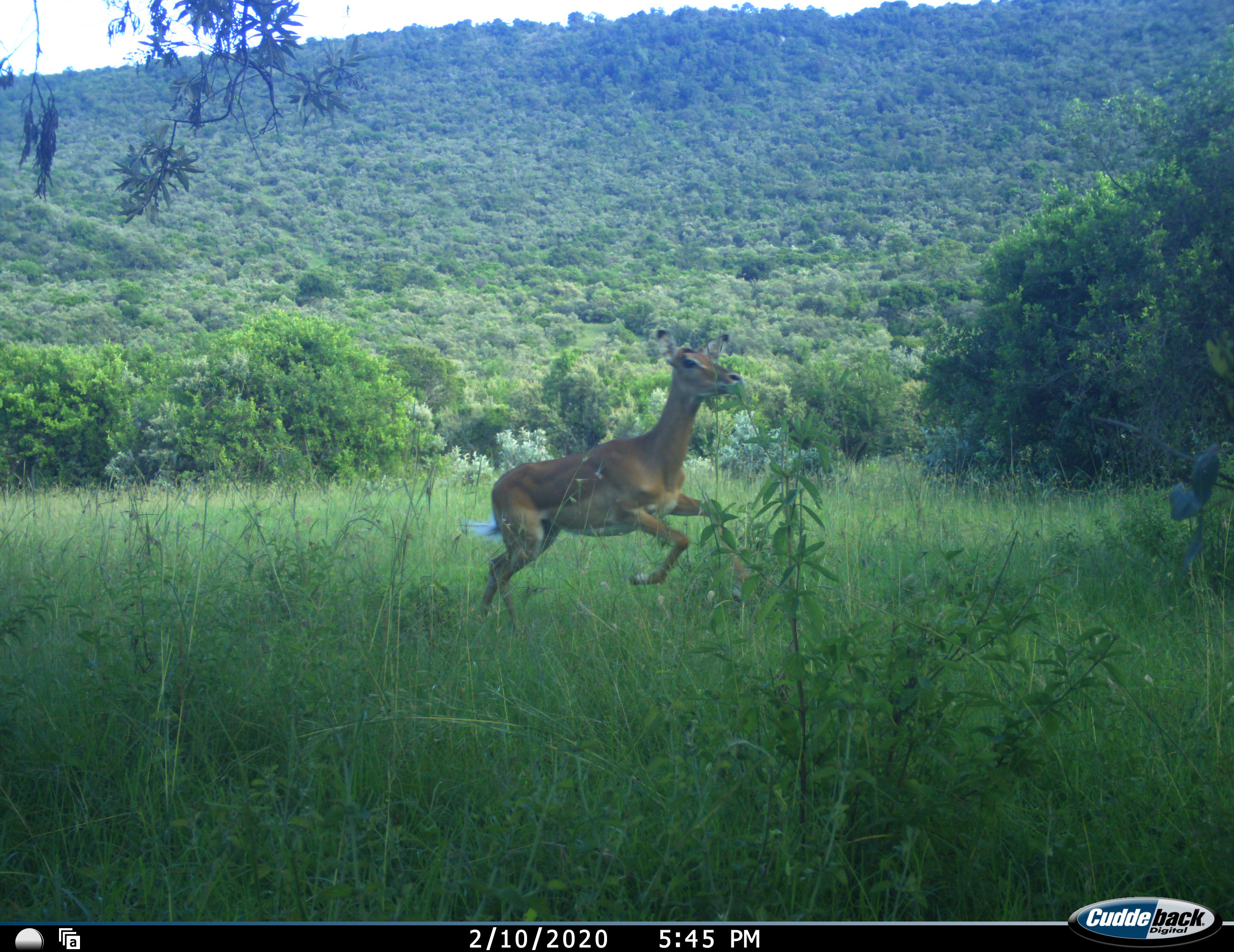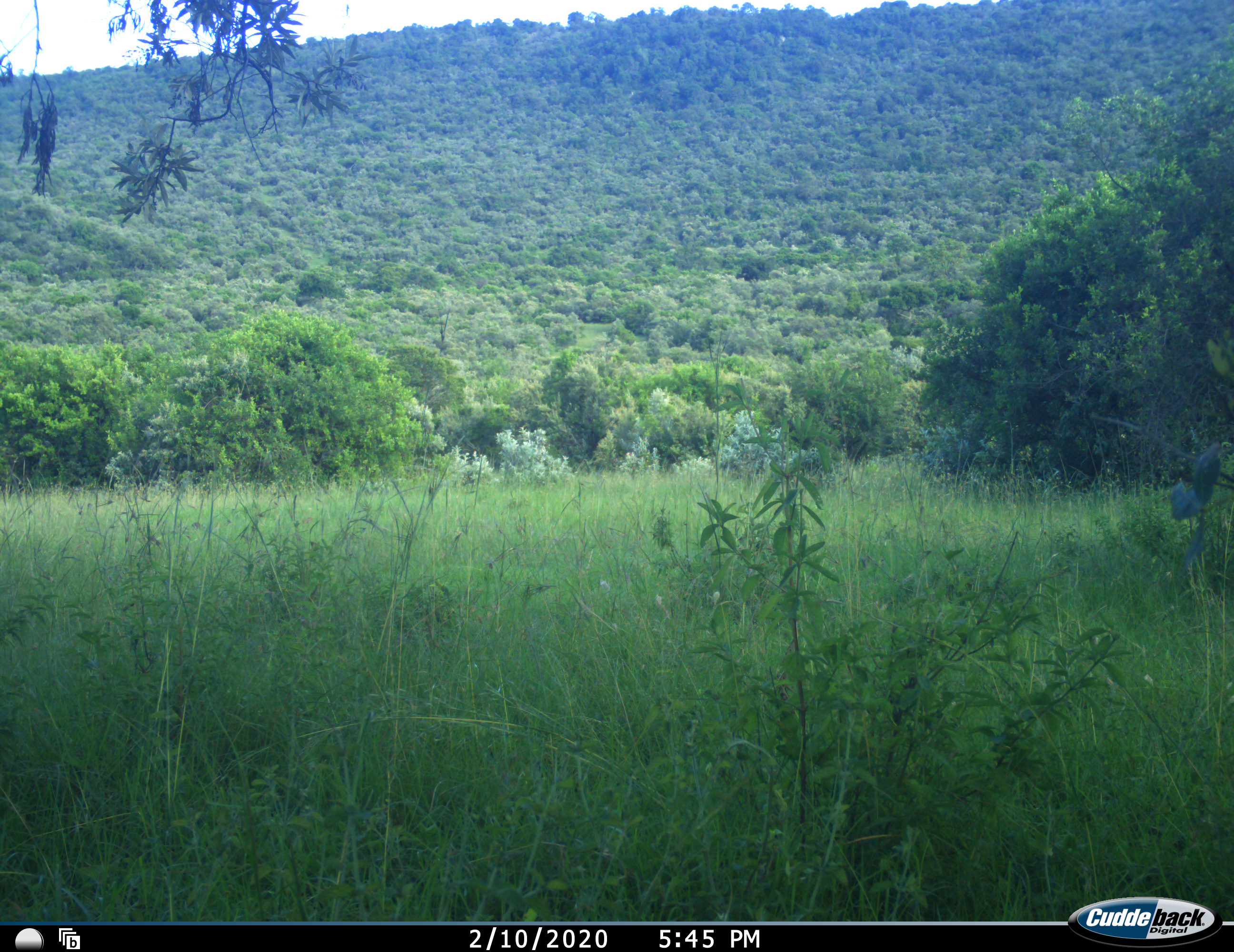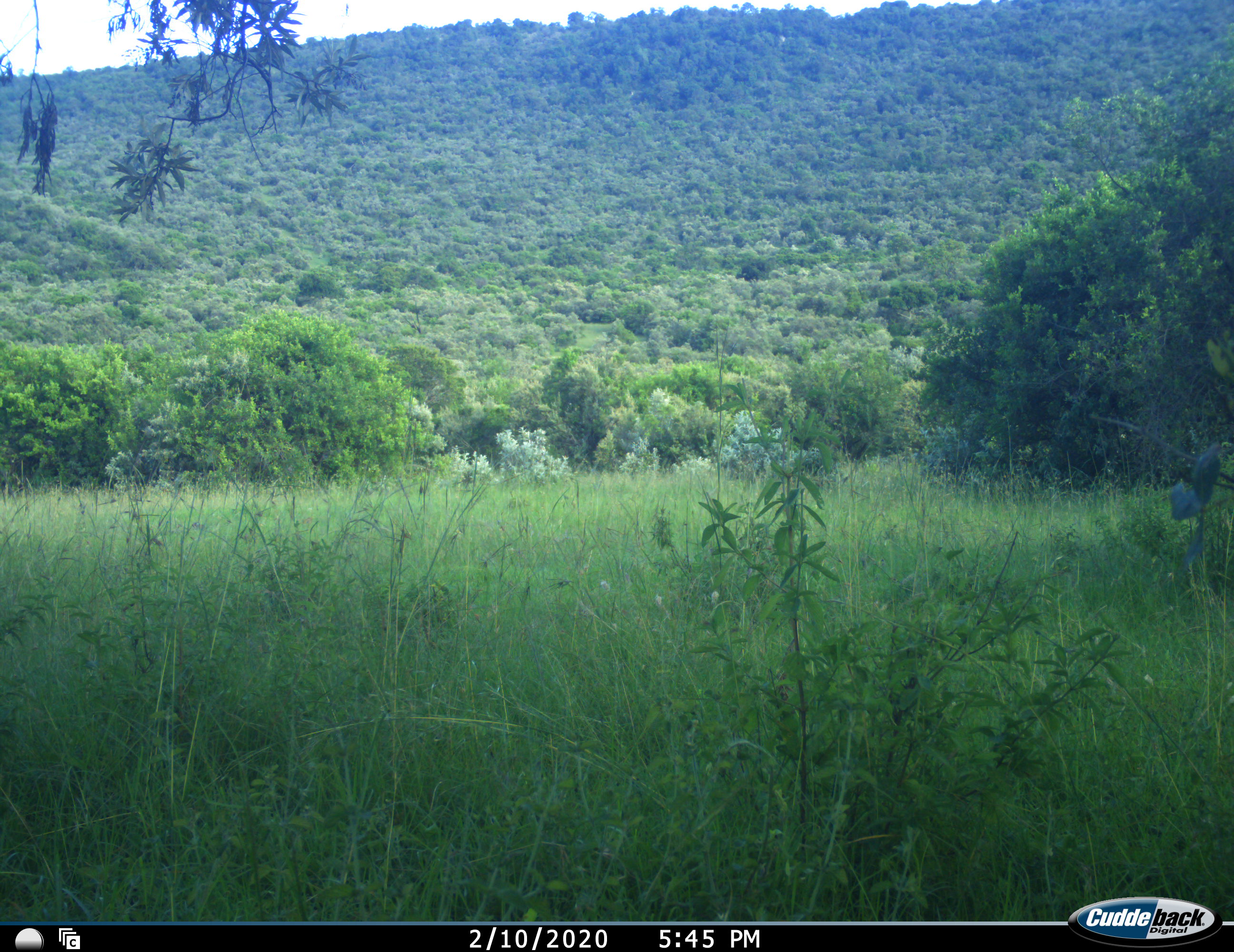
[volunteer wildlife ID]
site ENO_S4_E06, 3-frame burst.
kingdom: Animalia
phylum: Chordata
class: Mammalia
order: Artiodactyla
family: Bovidae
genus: Aepyceros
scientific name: Aepyceros melampus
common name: impala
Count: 1.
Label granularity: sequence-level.